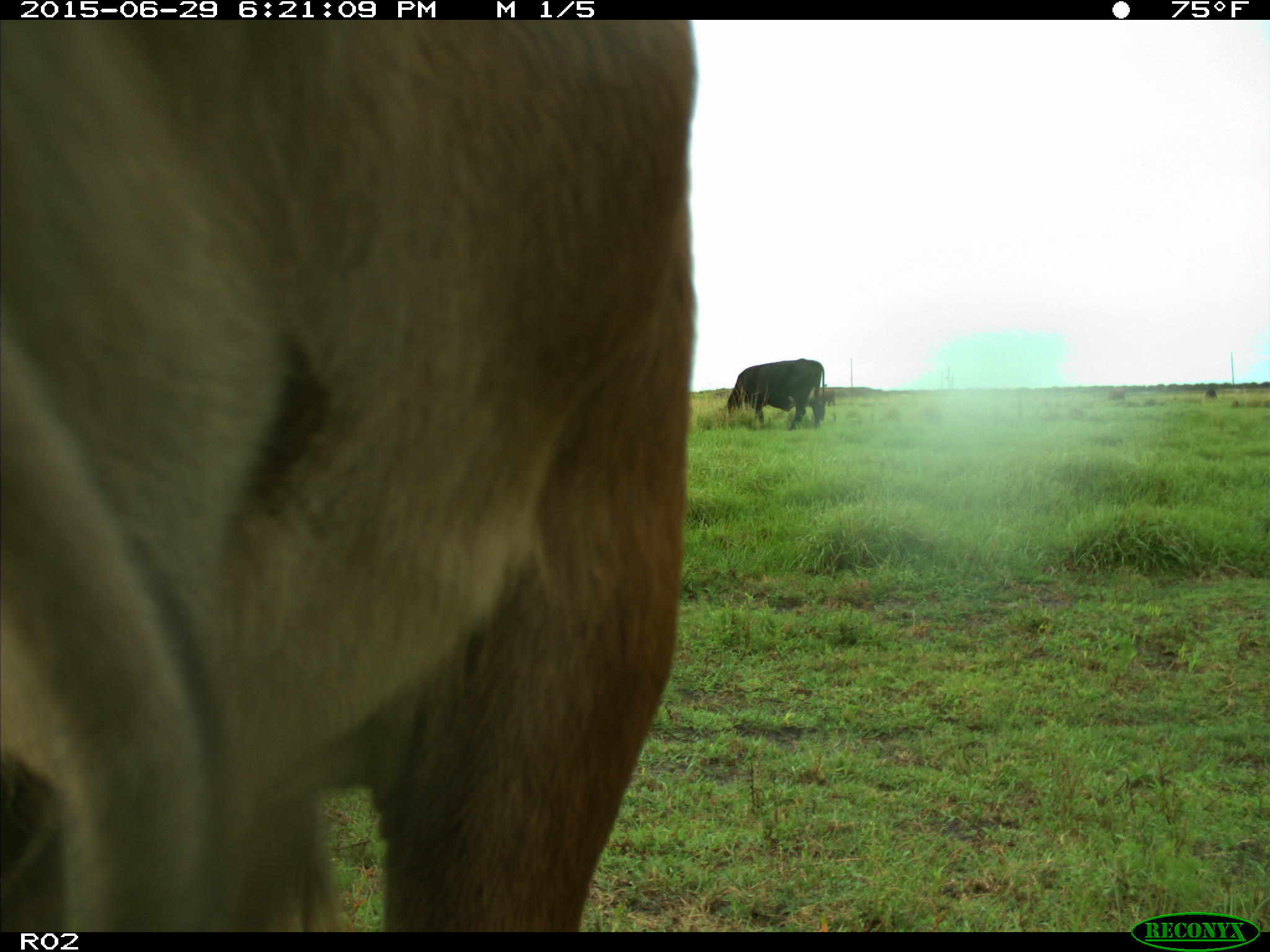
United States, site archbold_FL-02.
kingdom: Animalia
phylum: Chordata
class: Mammalia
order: Artiodactyla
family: Bovidae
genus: Bos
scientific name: Bos taurus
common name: domestic cow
Bos taurus (domestic cow).